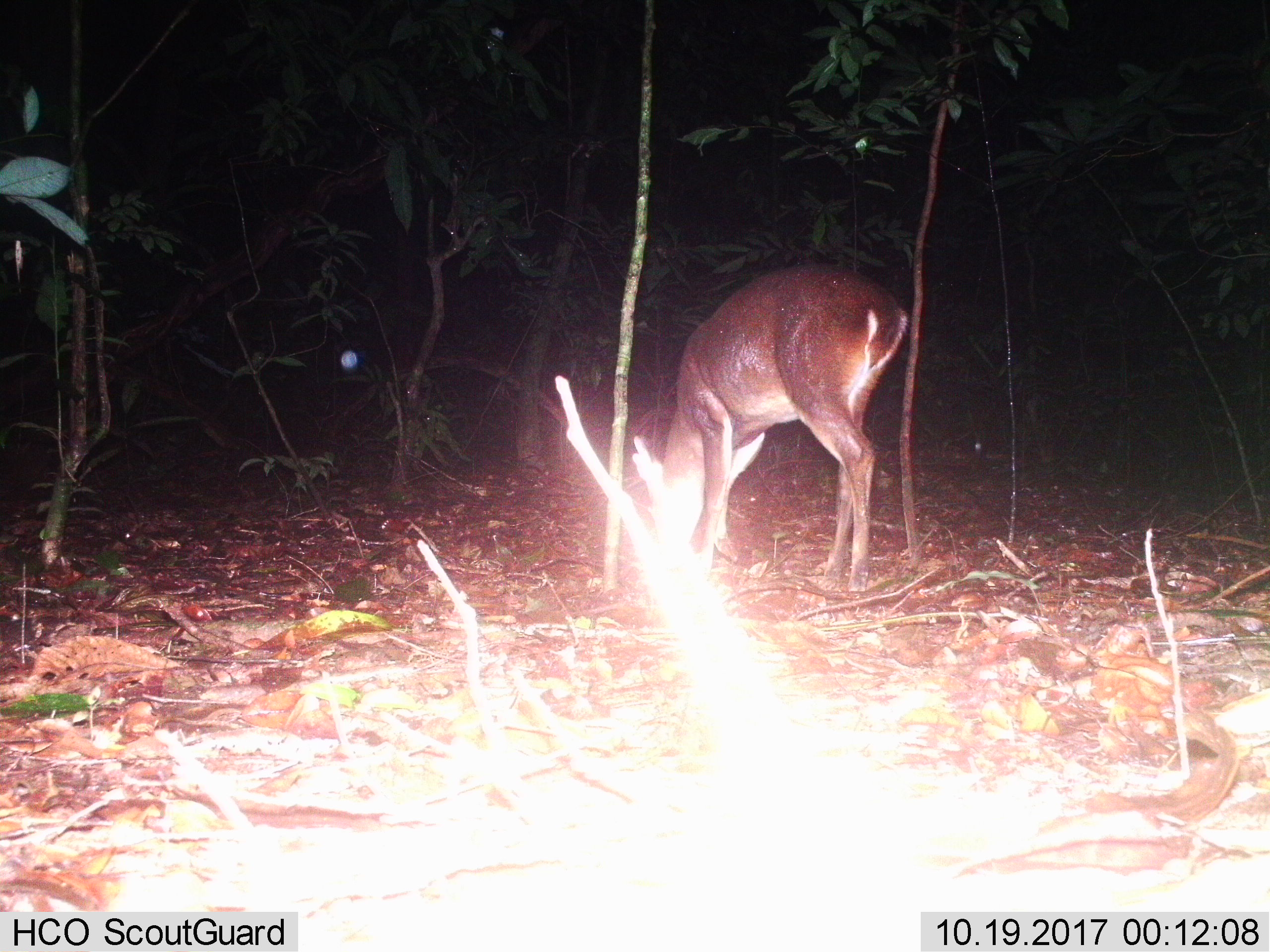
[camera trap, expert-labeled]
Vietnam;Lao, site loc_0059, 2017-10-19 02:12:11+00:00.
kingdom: Animalia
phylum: Chordata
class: Mammalia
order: Artiodactyla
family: Cervidae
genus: Muntiacus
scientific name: Muntiacus vuquangensis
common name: large-antlered muntjac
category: large antlered muntjac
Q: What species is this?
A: Large antlered muntjac (large-antlered muntjac) (Muntiacus vuquangensis).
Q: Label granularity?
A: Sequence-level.